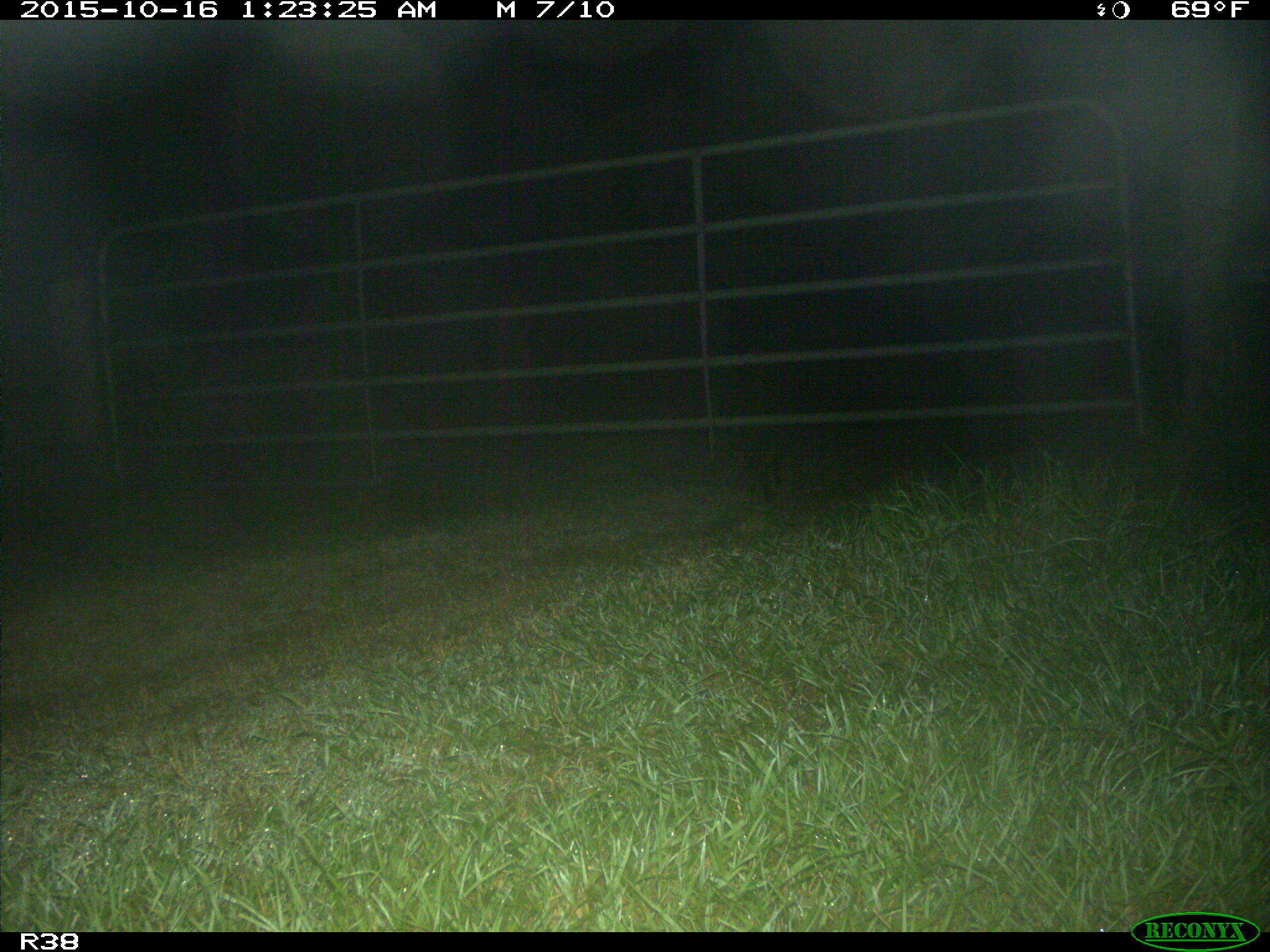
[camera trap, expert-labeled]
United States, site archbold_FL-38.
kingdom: Animalia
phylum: Chordata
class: Mammalia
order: Carnivora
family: Procyonidae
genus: Procyon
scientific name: Procyon lotor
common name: common raccoon